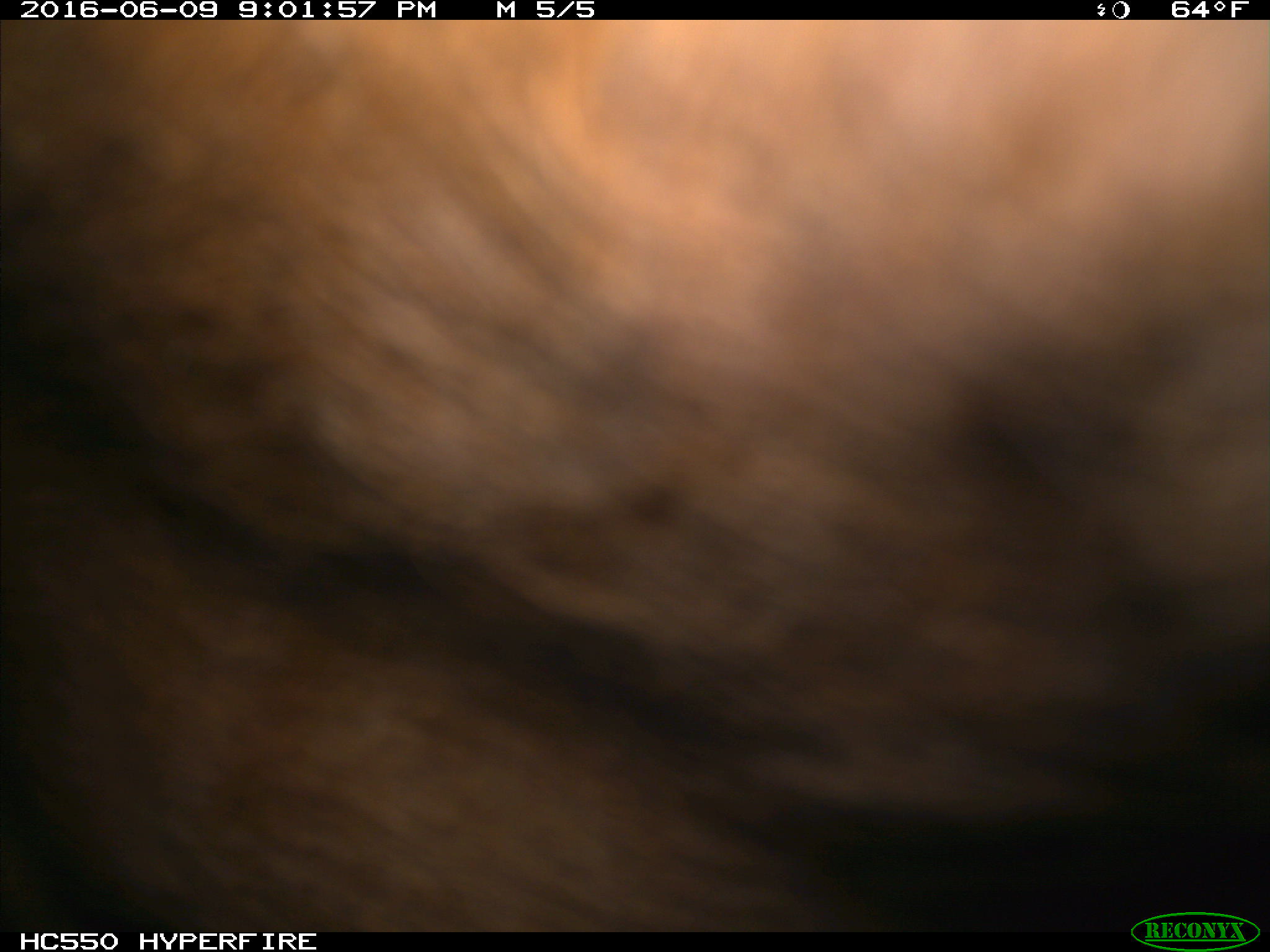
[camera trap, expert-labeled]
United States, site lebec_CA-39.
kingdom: Animalia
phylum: Chordata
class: Mammalia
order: Artiodactyla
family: Bovidae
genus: Bos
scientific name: Bos taurus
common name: domestic cow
Bos taurus (domestic cow).